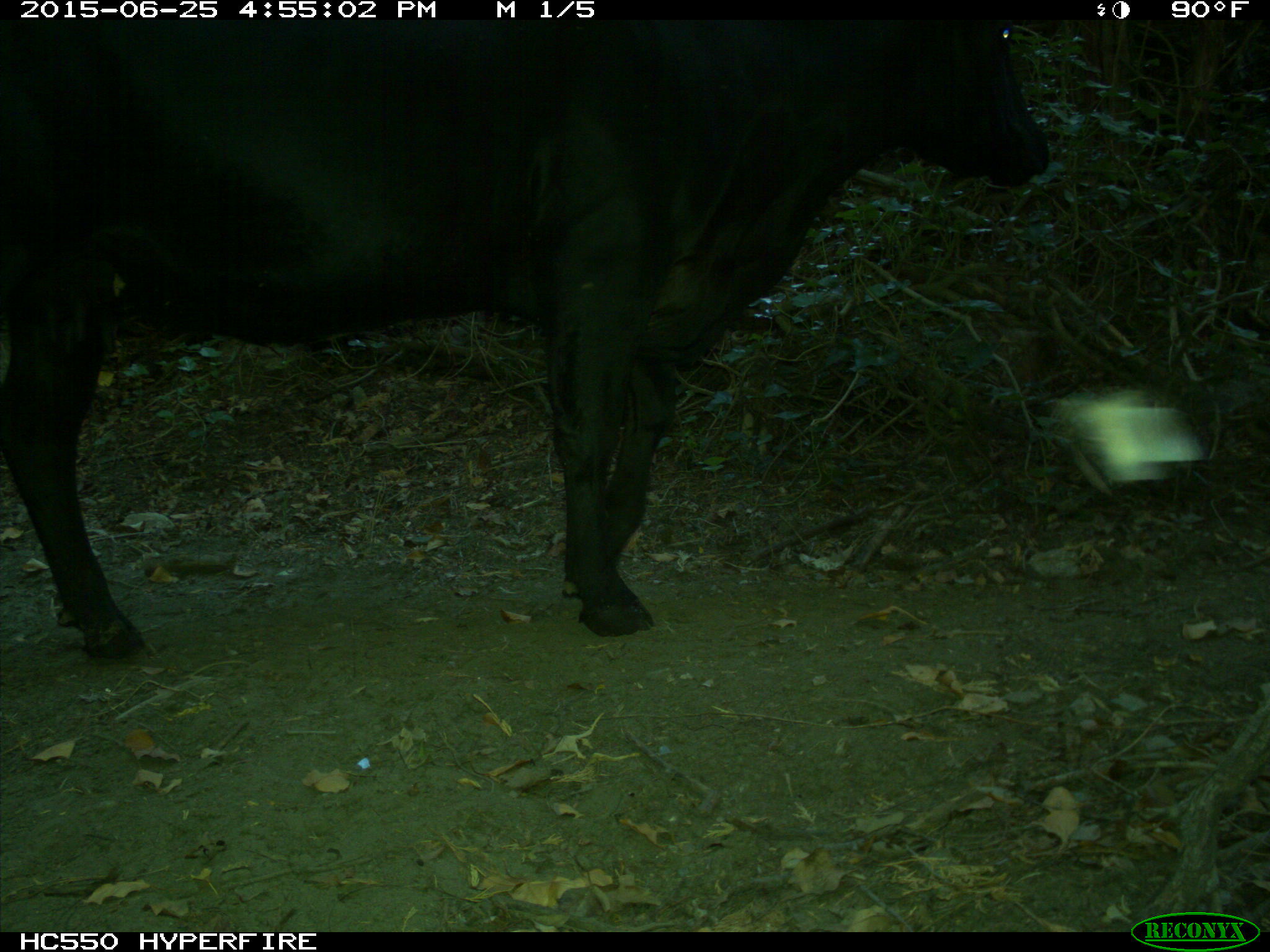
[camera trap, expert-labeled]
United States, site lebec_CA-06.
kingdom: Animalia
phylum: Chordata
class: Mammalia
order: Artiodactyla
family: Bovidae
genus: Bos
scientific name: Bos taurus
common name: domestic cow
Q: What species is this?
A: Bos taurus (domestic cow).